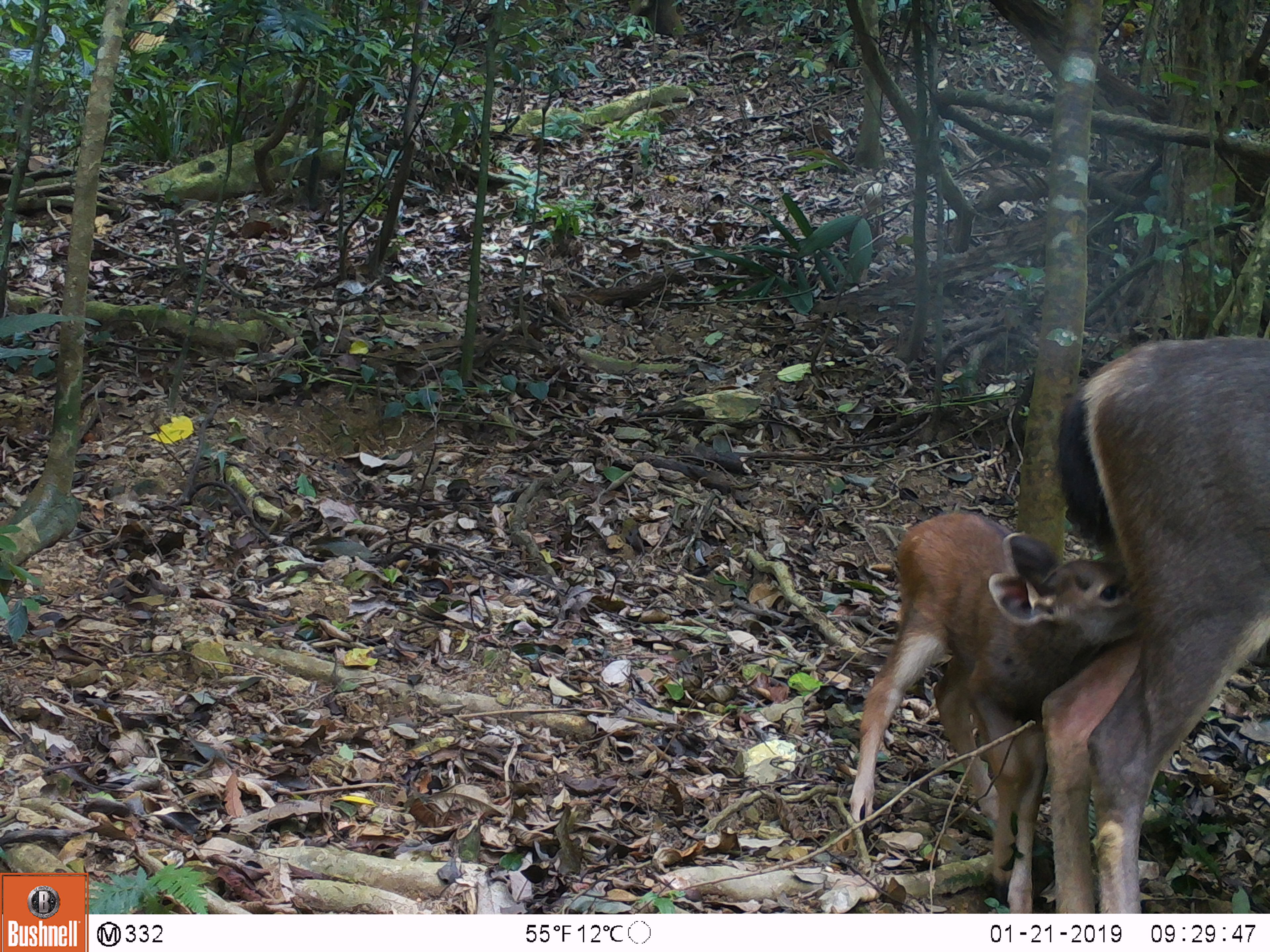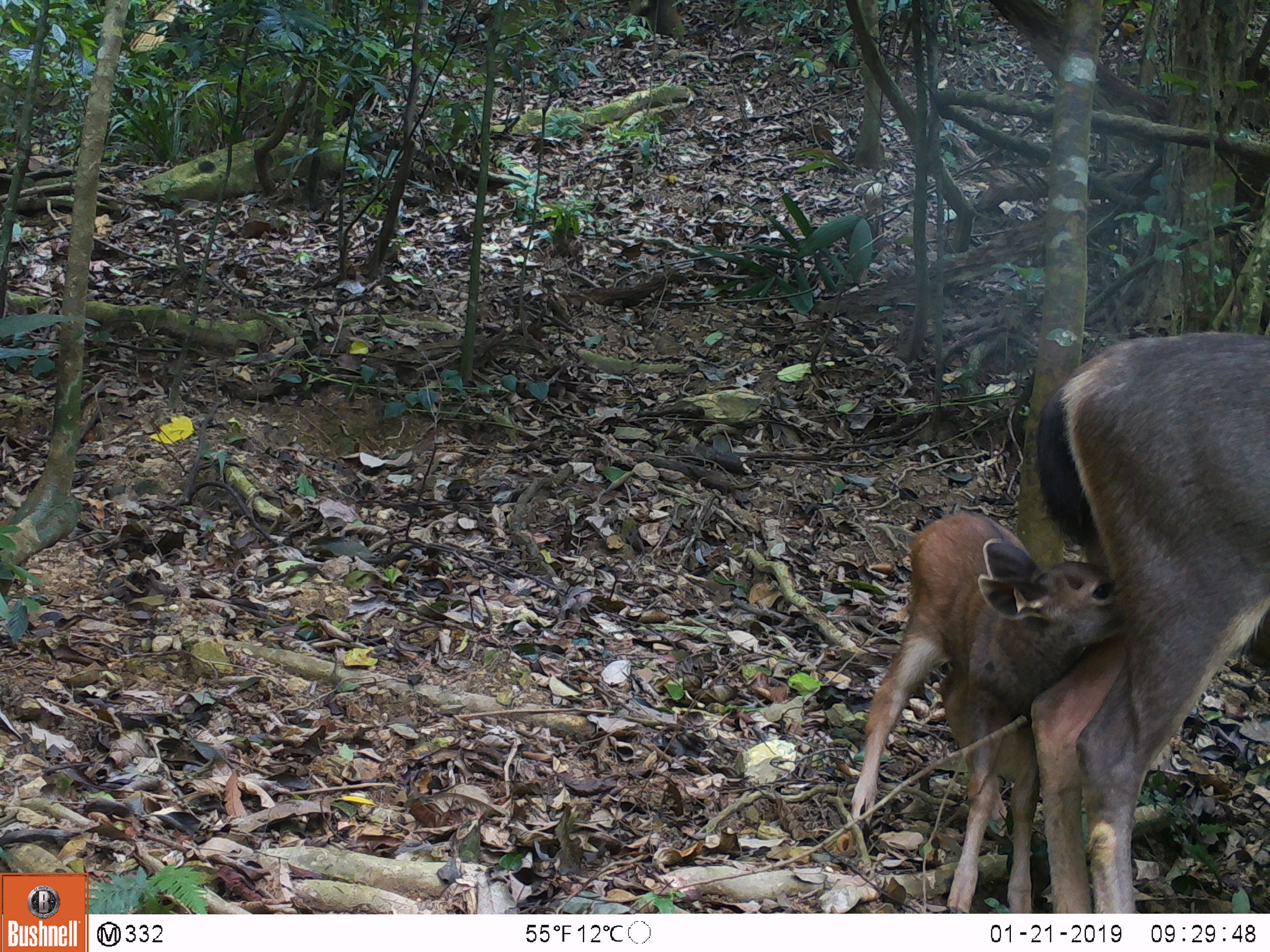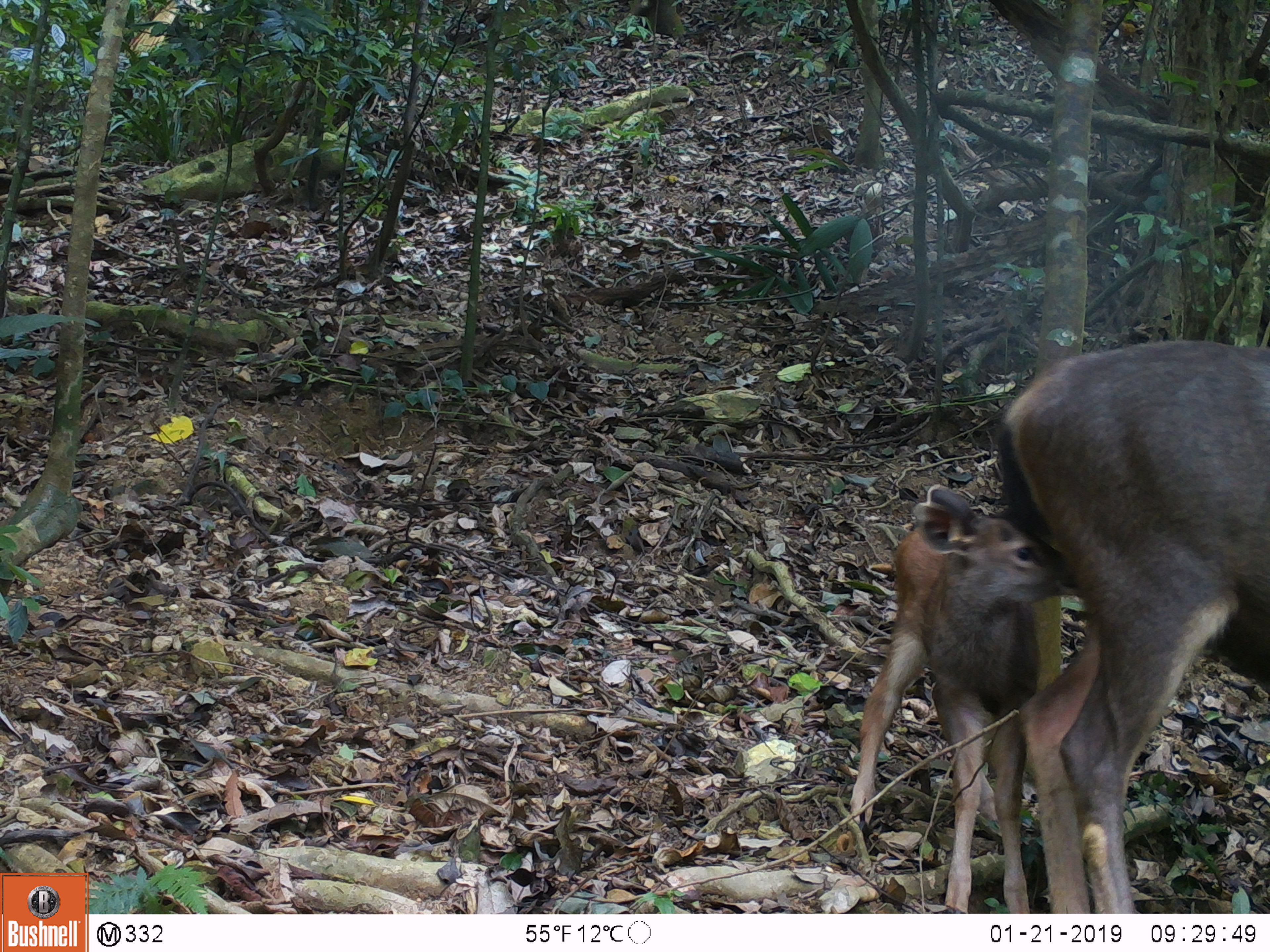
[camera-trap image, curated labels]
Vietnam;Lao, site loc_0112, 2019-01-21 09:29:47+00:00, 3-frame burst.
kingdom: Animalia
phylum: Chordata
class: Mammalia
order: Artiodactyla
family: Cervidae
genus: Rusa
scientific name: Rusa unicolor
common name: sambar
Sambar (Rusa unicolor). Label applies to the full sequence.